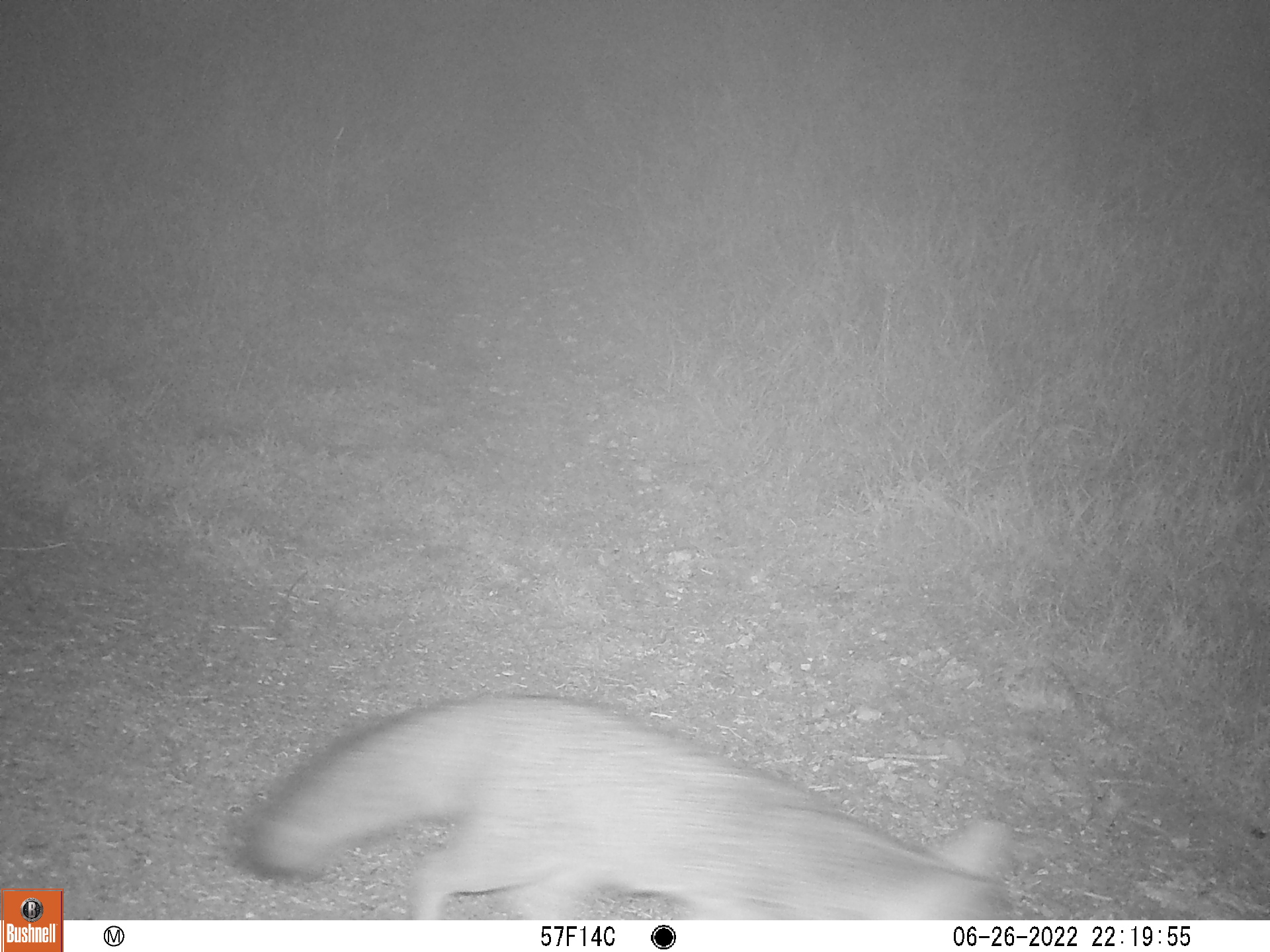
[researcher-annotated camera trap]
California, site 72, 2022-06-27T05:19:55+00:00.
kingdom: Animalia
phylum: Chordata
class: Mammalia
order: Carnivora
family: Canidae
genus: Urocyon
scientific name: Urocyon cinereoargenteus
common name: gray fox